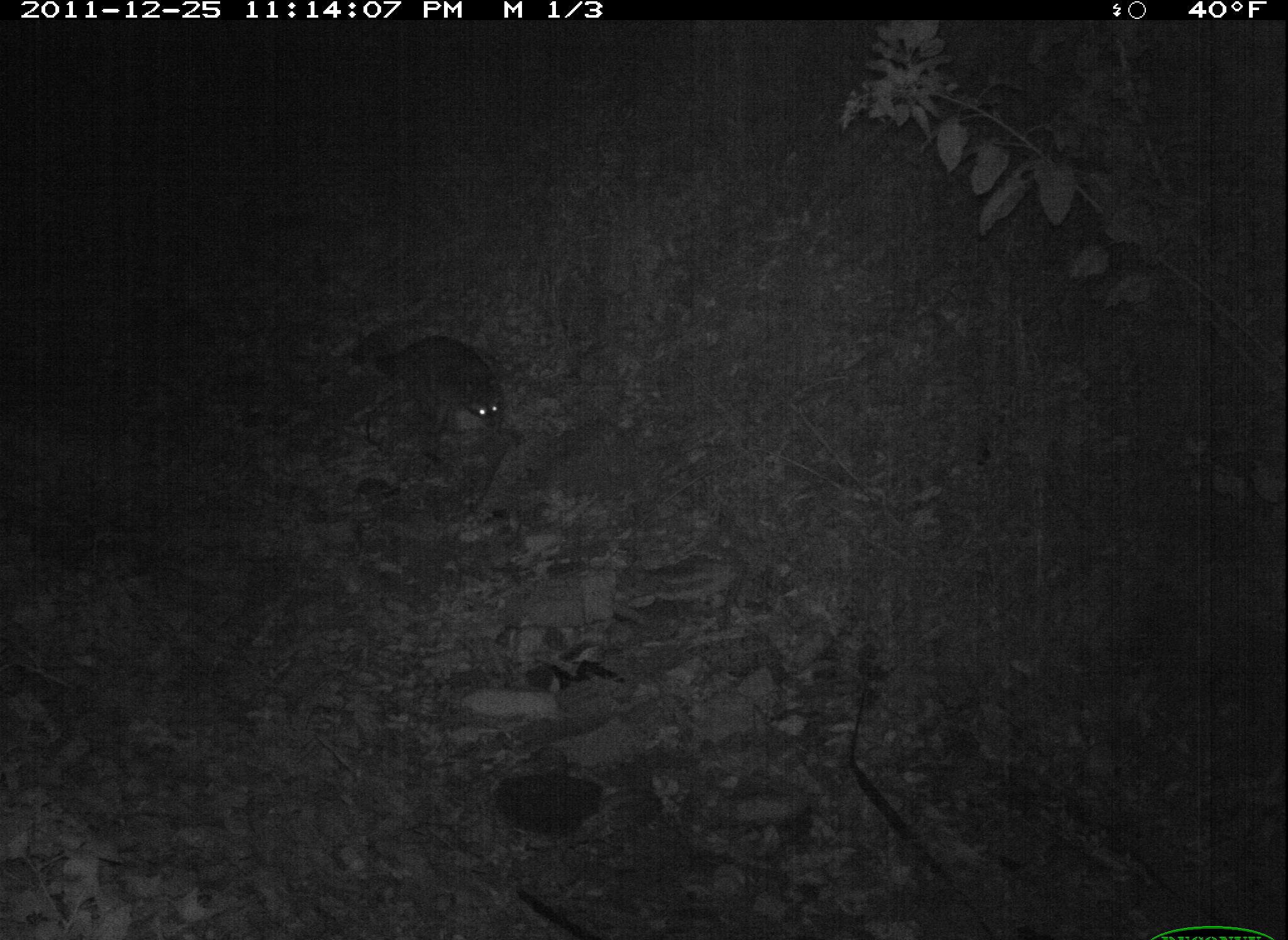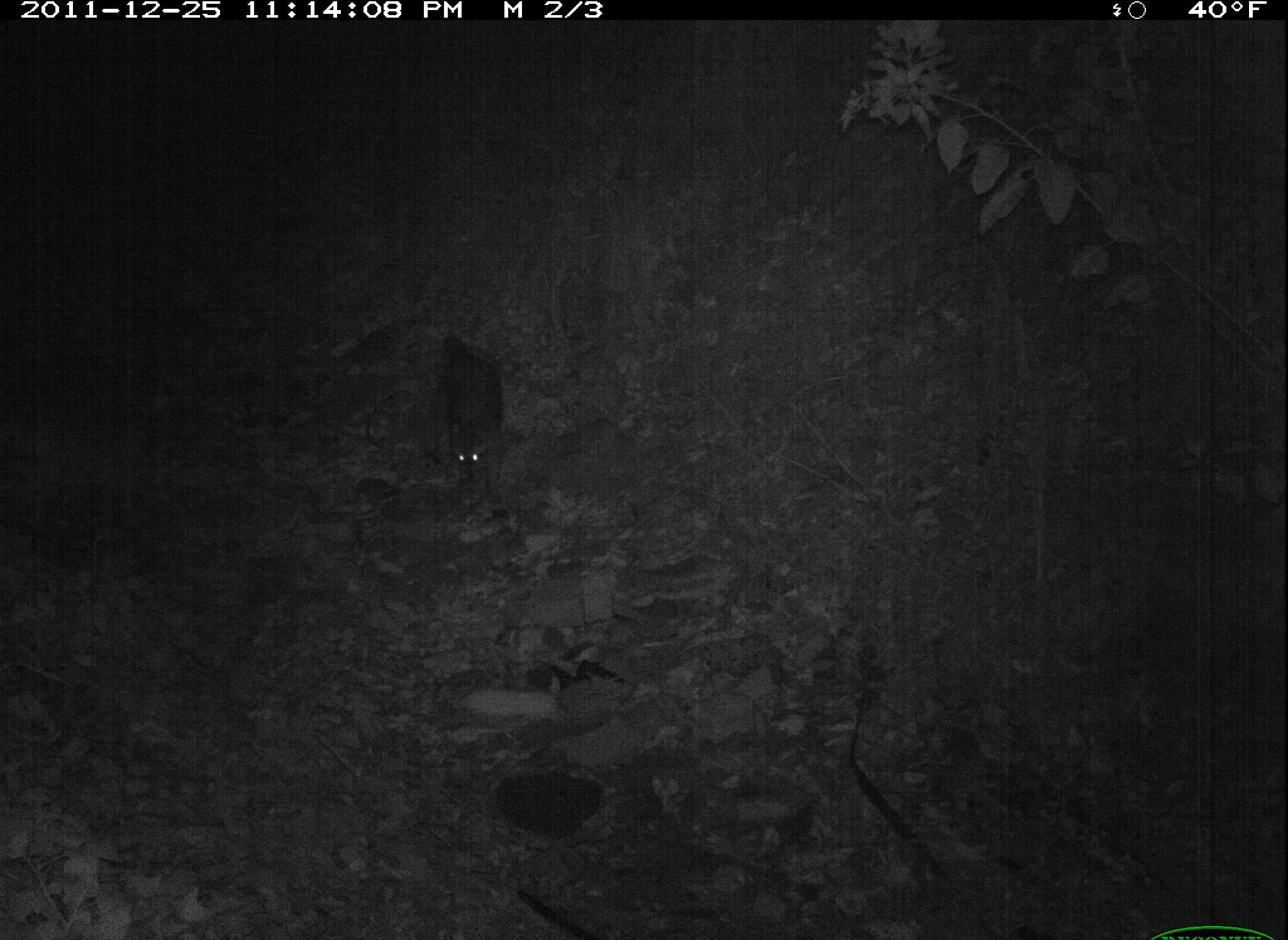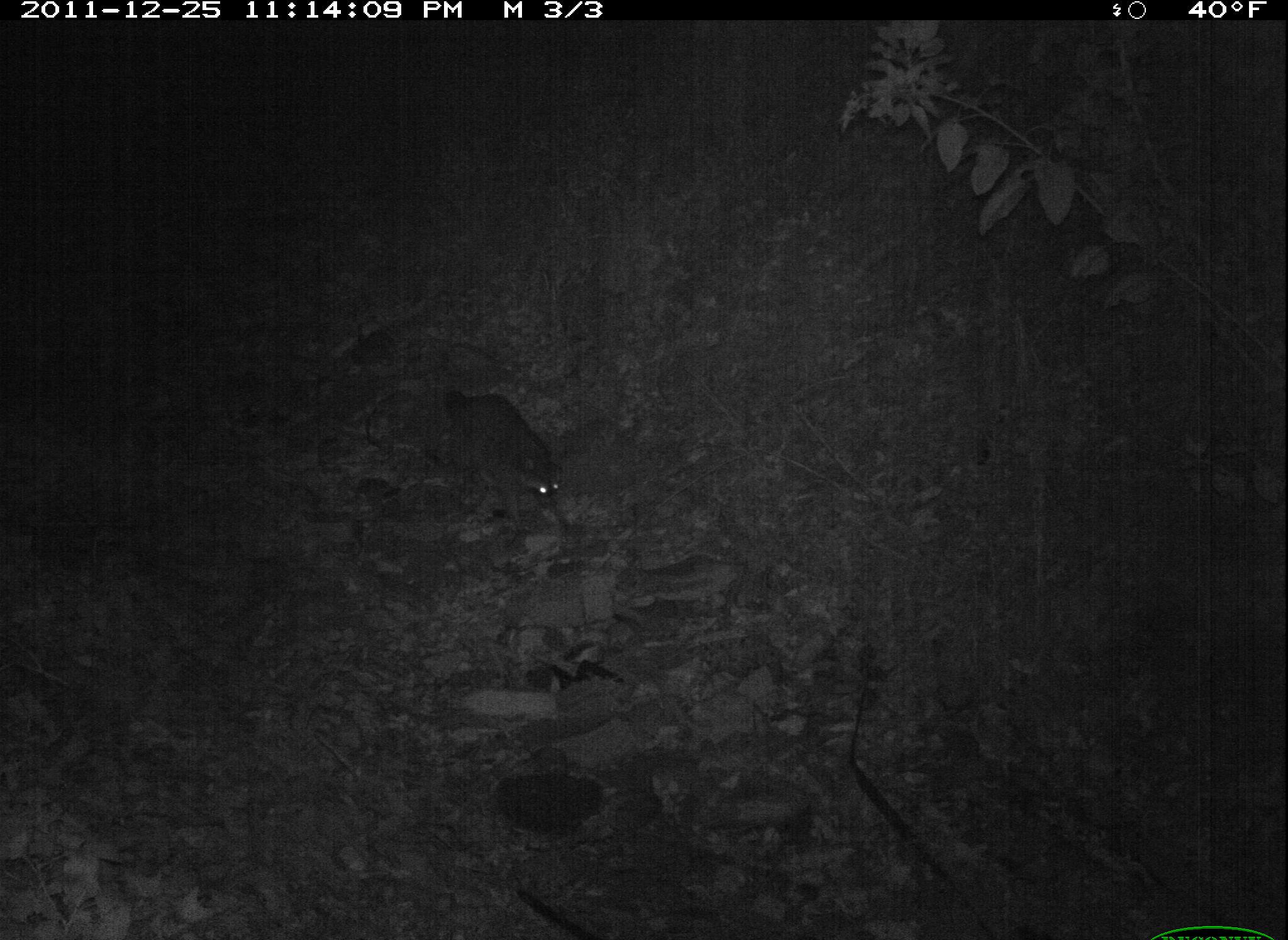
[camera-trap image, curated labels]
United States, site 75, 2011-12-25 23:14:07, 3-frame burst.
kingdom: Animalia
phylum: Chordata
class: Mammalia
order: Carnivora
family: Procyonidae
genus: Procyon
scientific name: Procyon lotor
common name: raccoon